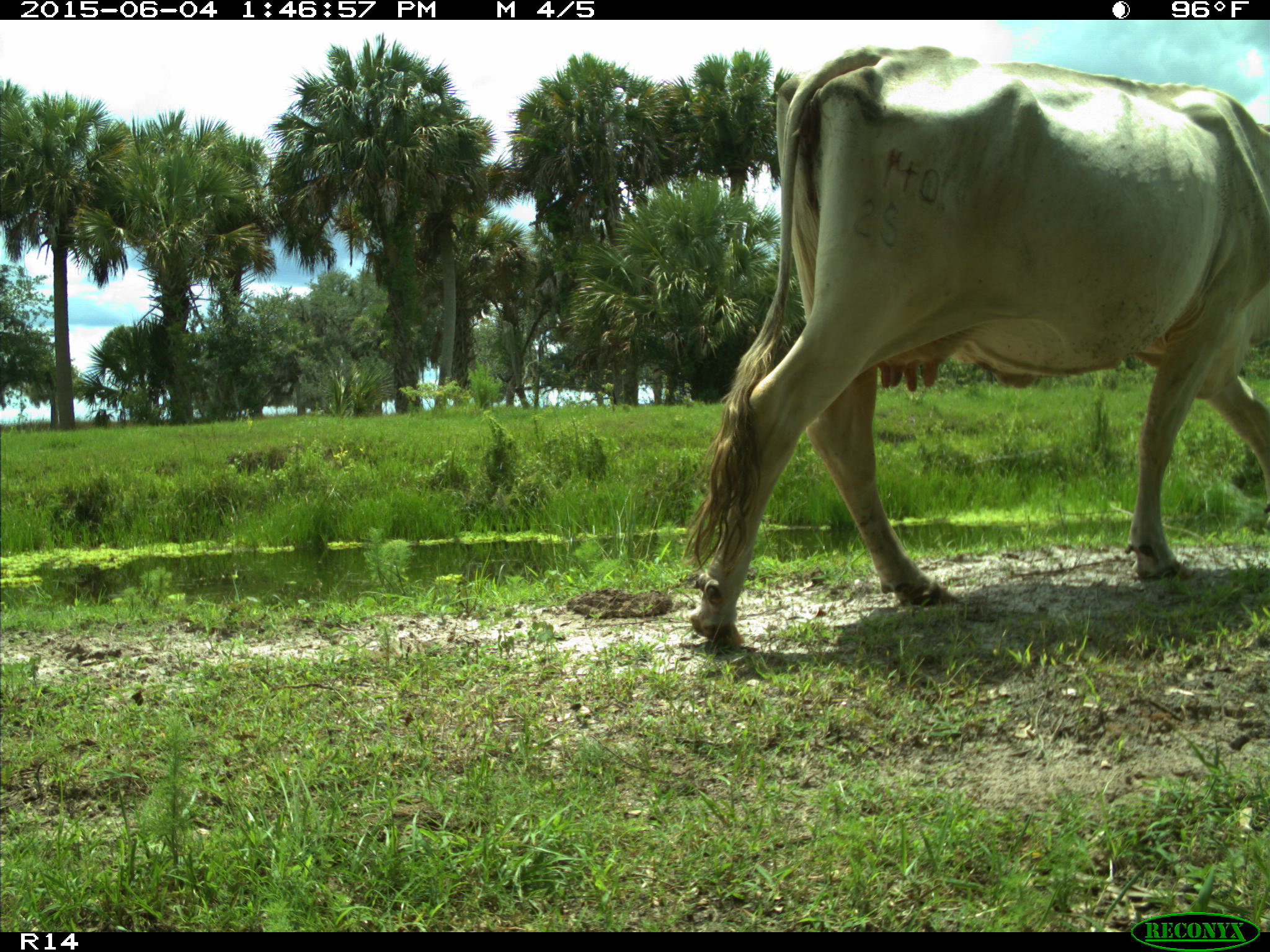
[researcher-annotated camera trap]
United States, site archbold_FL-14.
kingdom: Animalia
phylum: Chordata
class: Mammalia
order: Artiodactyla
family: Bovidae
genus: Bos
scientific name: Bos taurus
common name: domestic cow